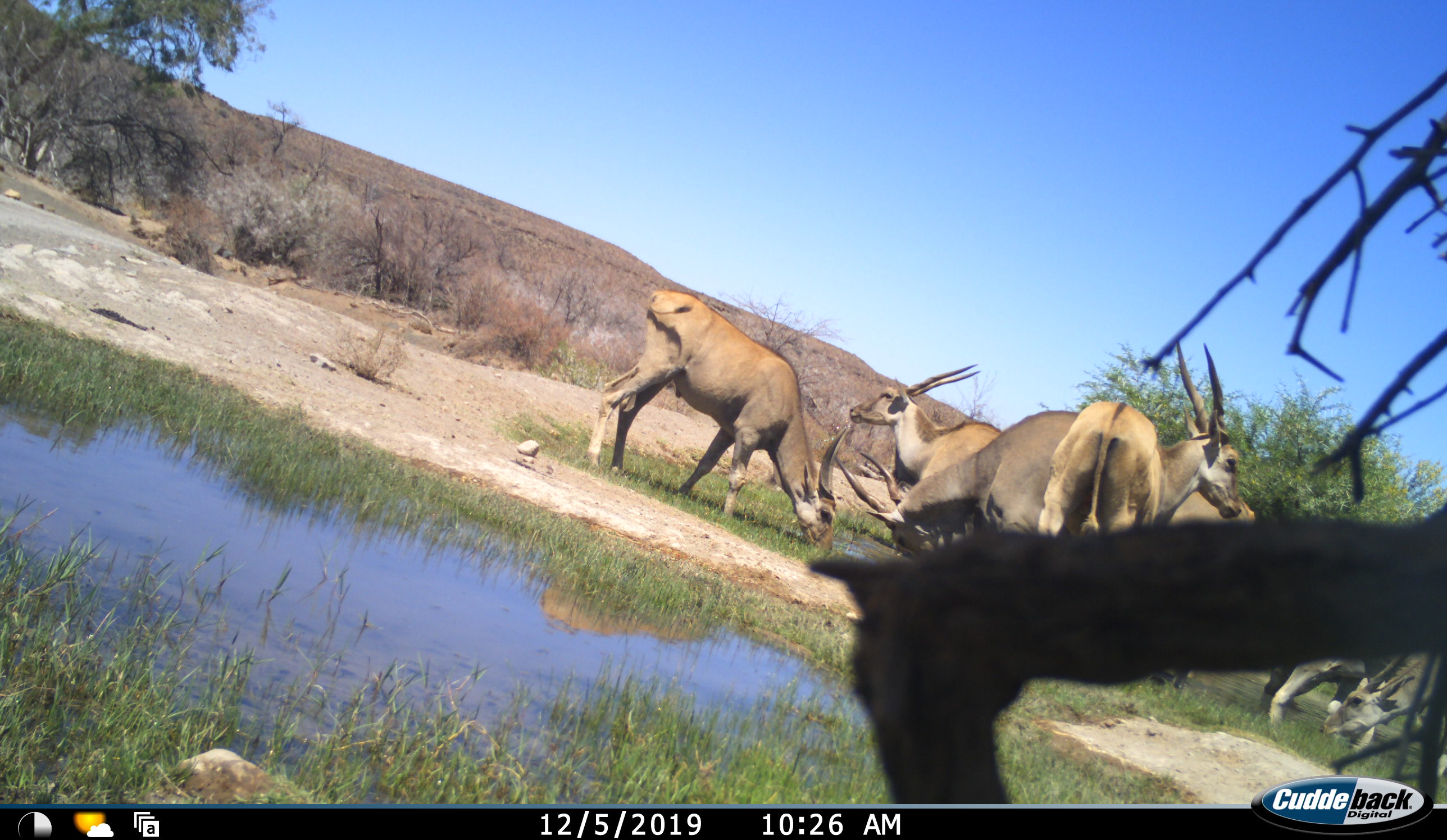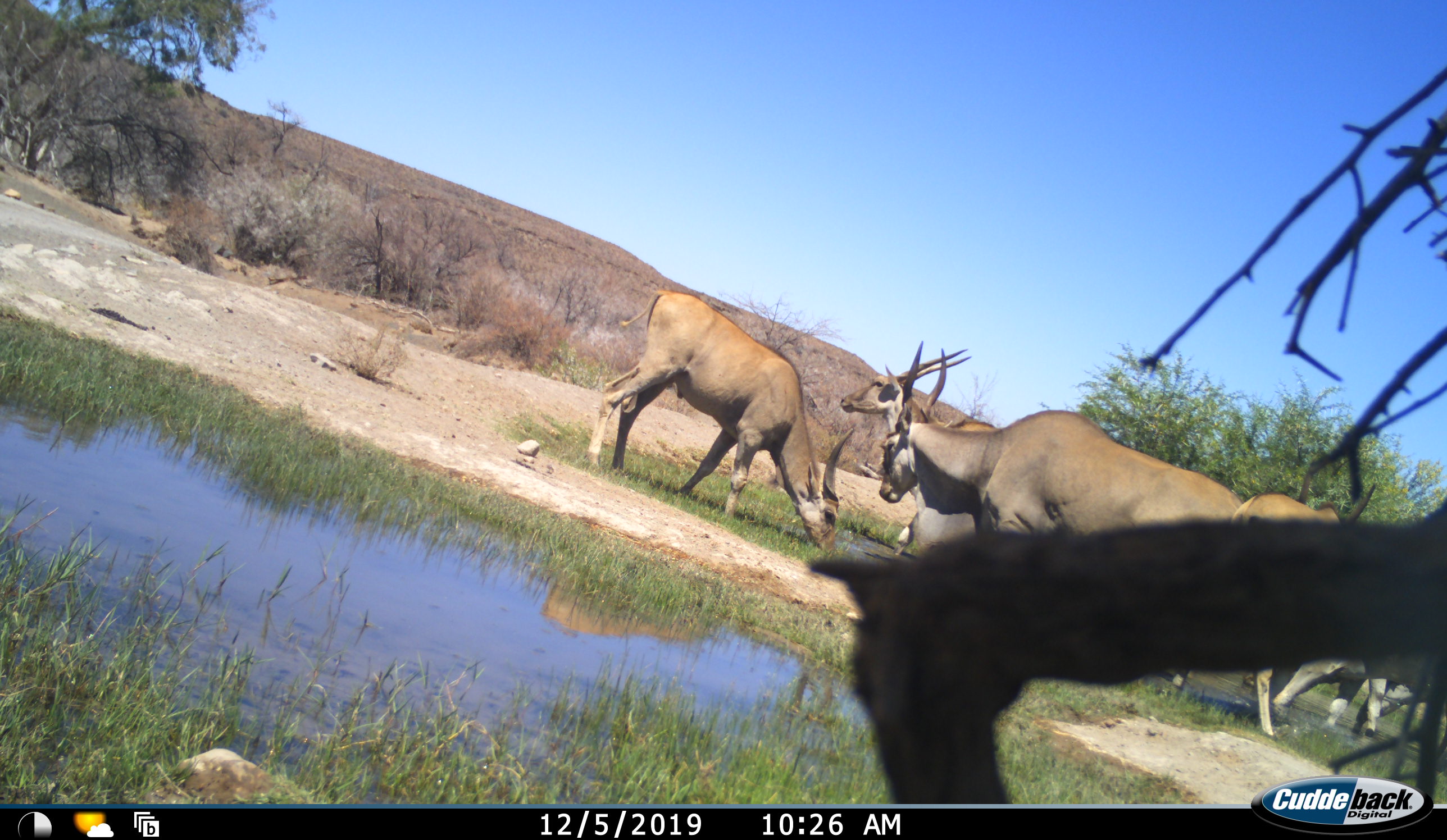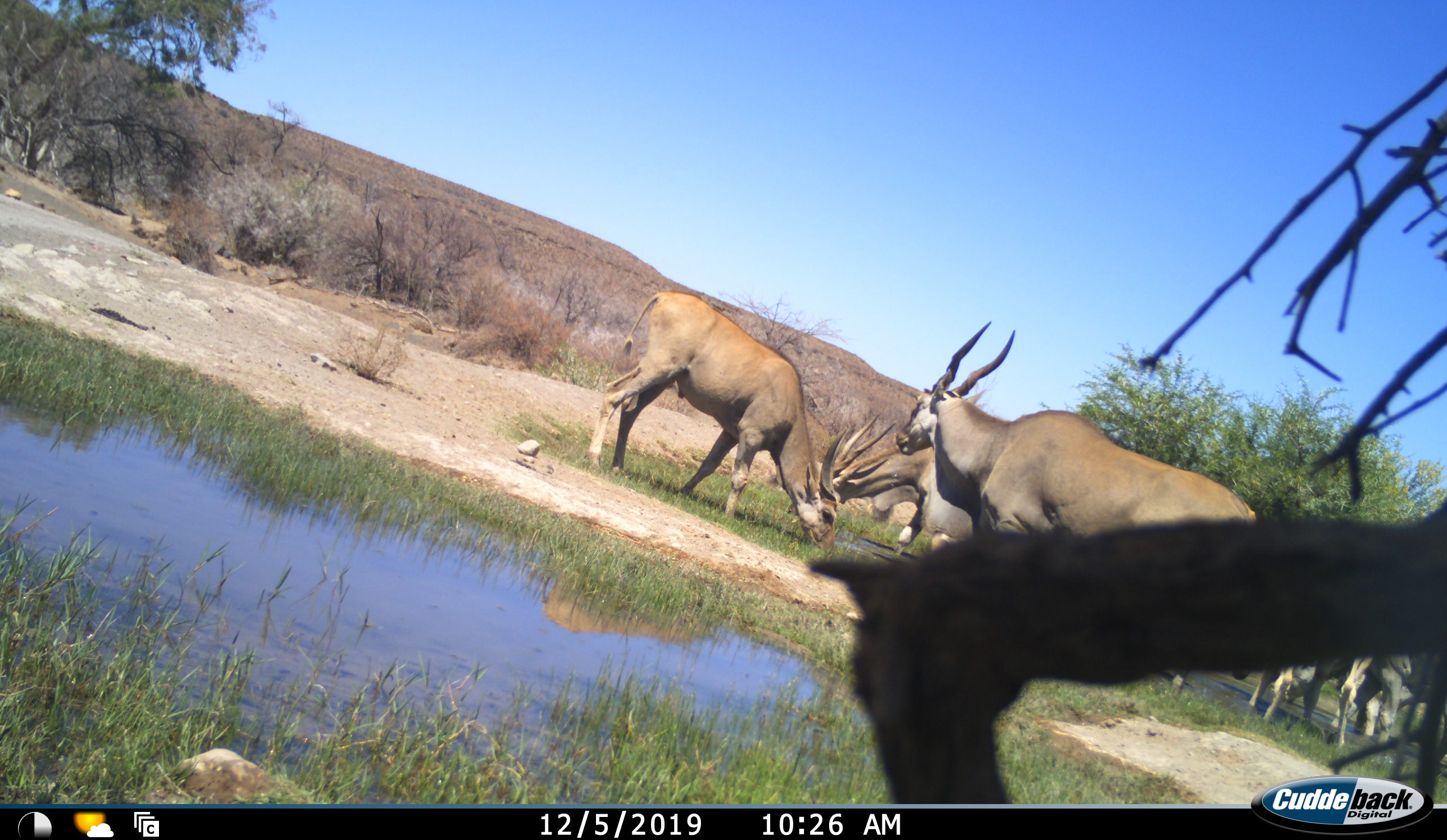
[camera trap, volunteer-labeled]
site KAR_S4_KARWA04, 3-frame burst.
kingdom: Animalia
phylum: Chordata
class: Mammalia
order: Artiodactyla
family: Bovidae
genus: Tragelaphus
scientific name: Tragelaphus oryx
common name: eland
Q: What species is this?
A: Eland (Tragelaphus oryx).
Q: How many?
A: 6.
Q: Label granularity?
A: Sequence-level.